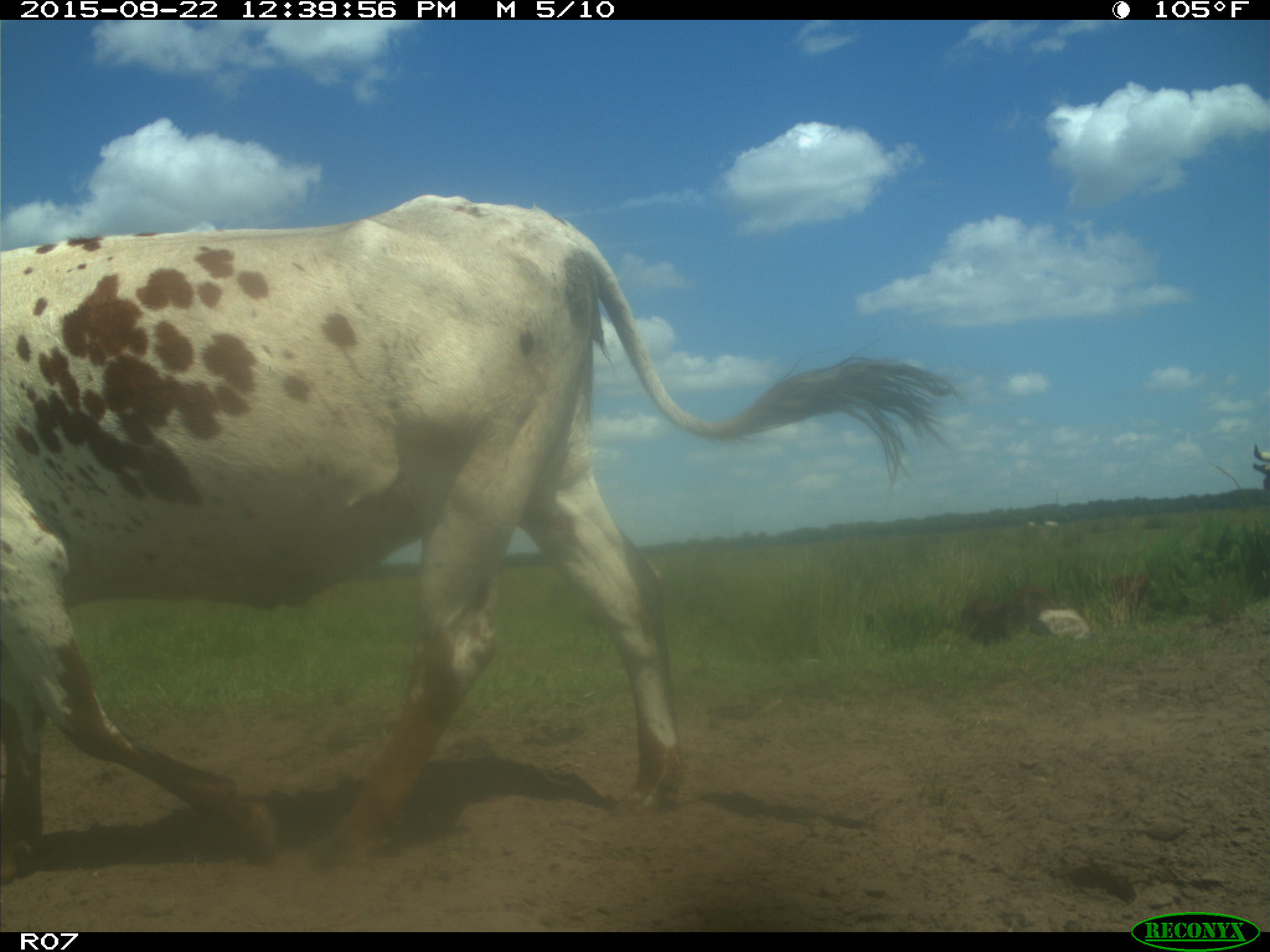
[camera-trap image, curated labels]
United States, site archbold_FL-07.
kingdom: Animalia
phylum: Chordata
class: Mammalia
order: Artiodactyla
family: Bovidae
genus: Bos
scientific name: Bos taurus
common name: domestic cow